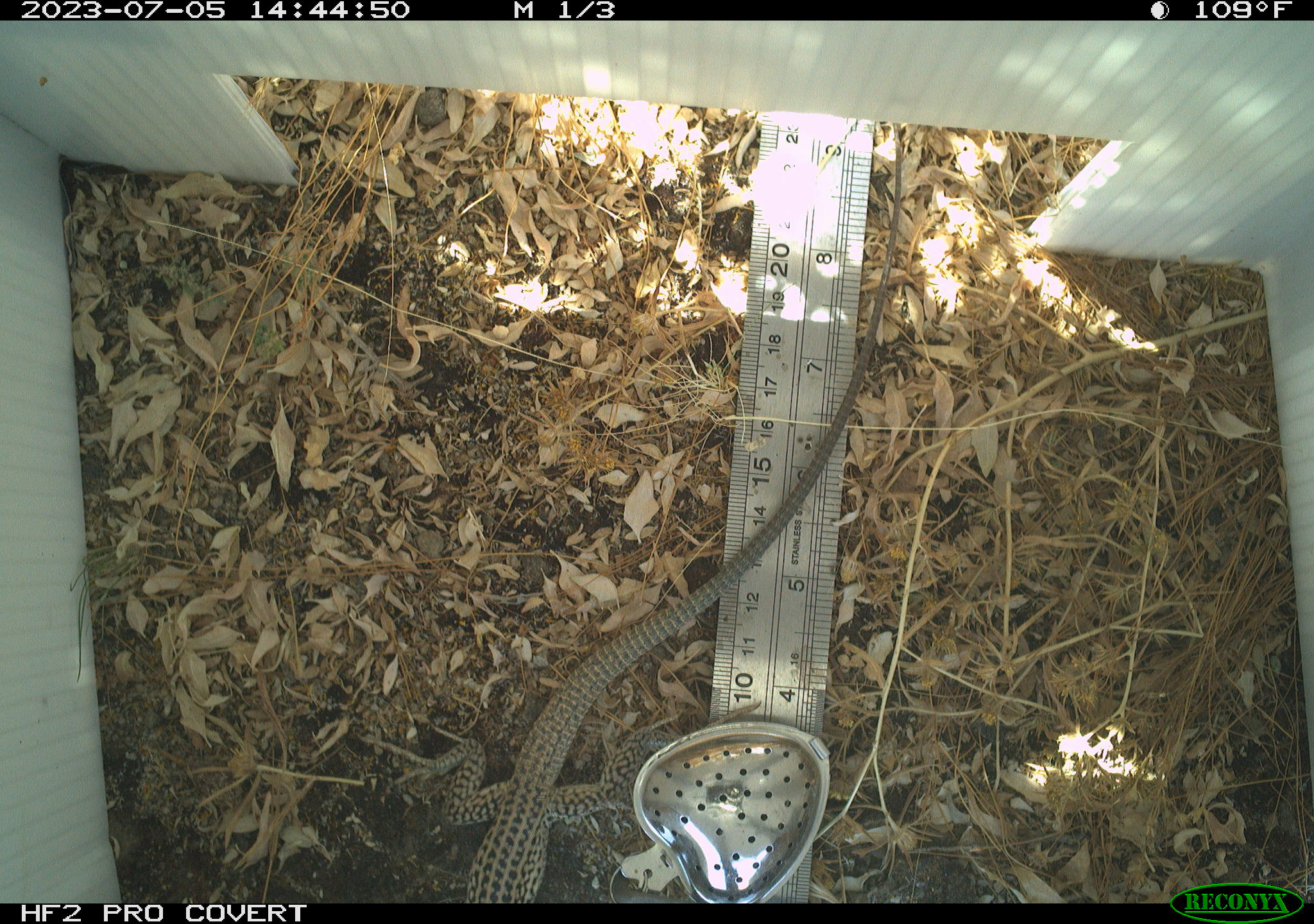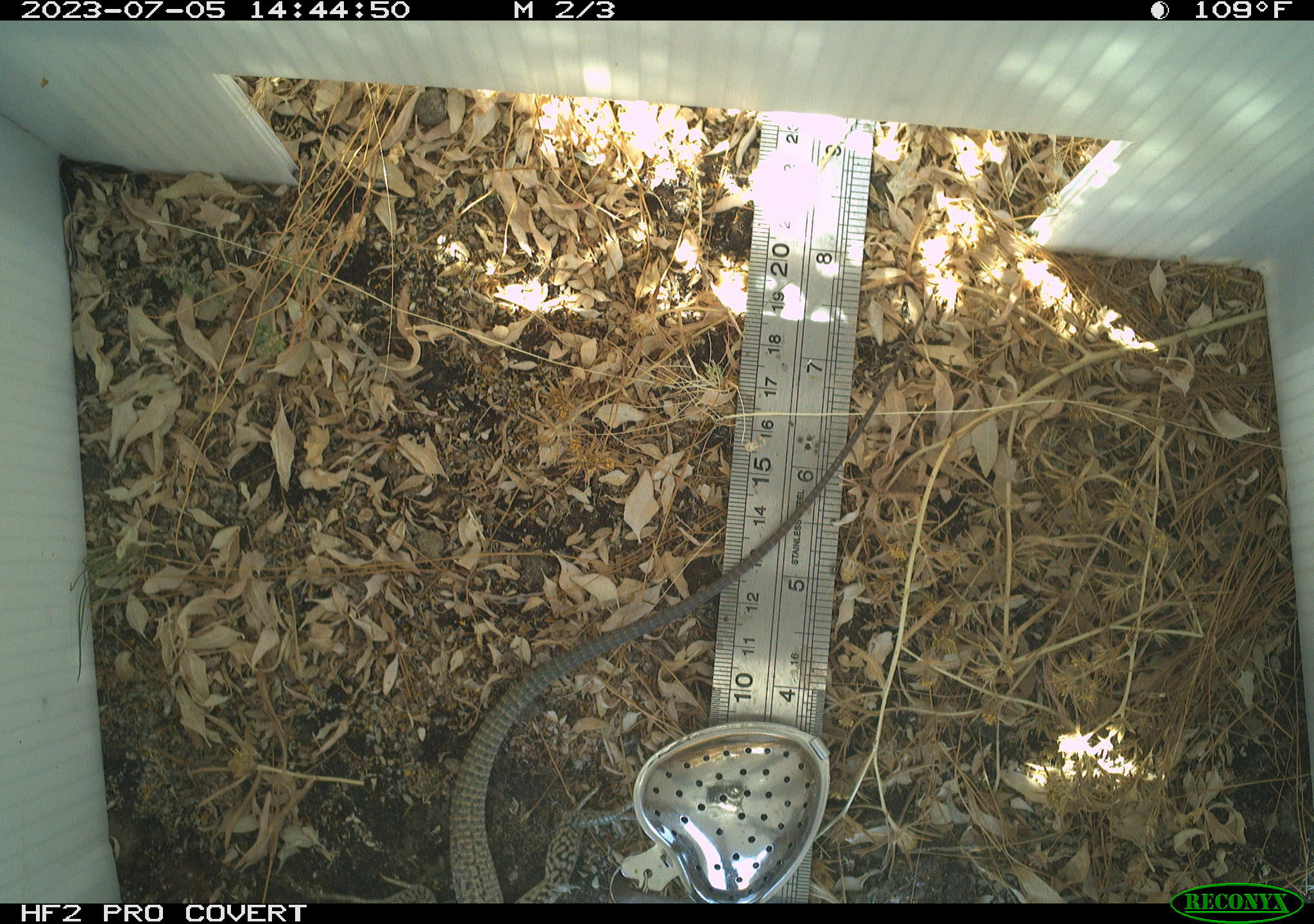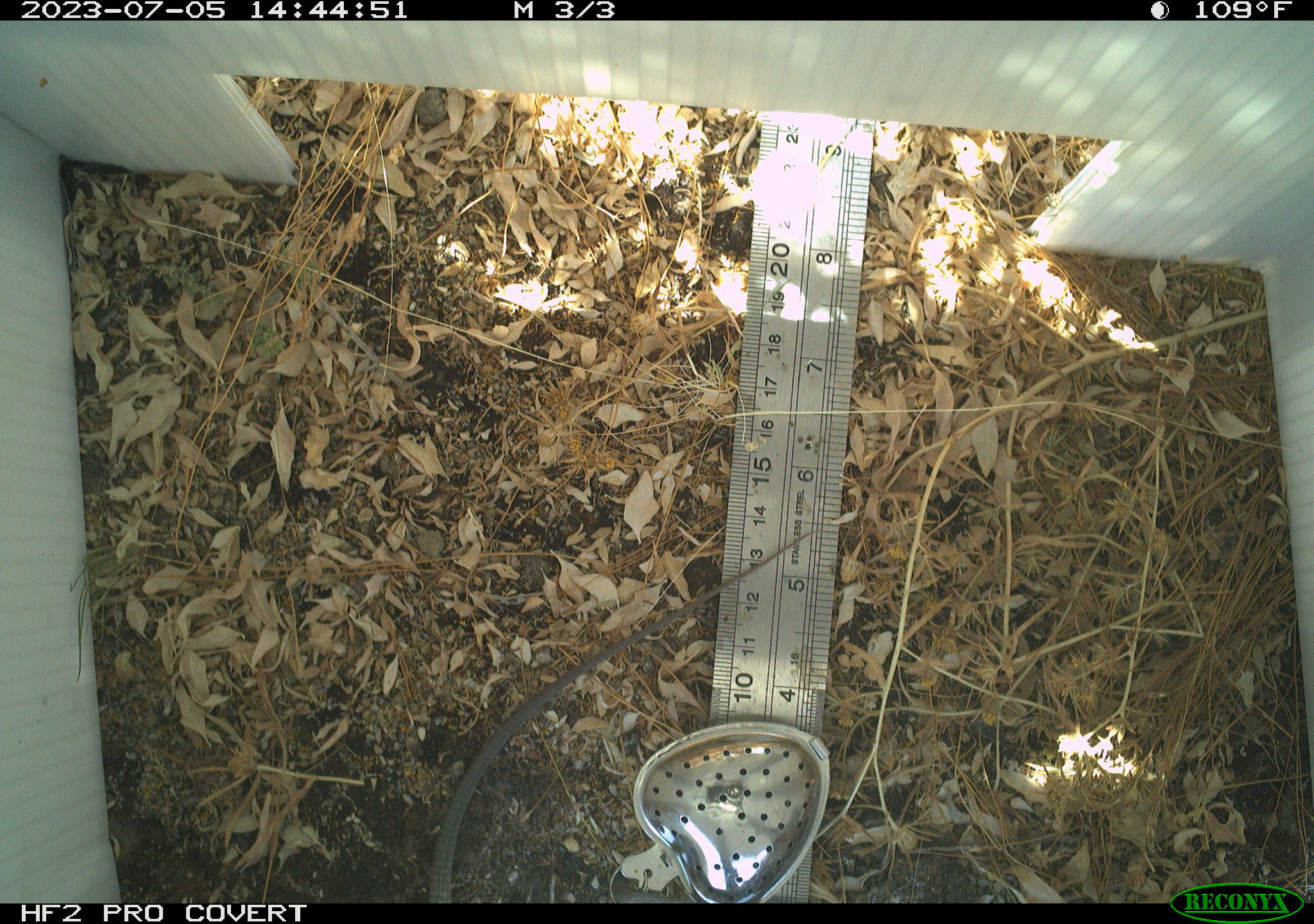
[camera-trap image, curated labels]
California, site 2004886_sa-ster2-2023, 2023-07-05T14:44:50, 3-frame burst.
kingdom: Animalia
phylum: Chordata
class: Reptilia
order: Squamata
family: Teiidae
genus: Aspidoscelis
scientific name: Aspidoscelis tigris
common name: western whiptail